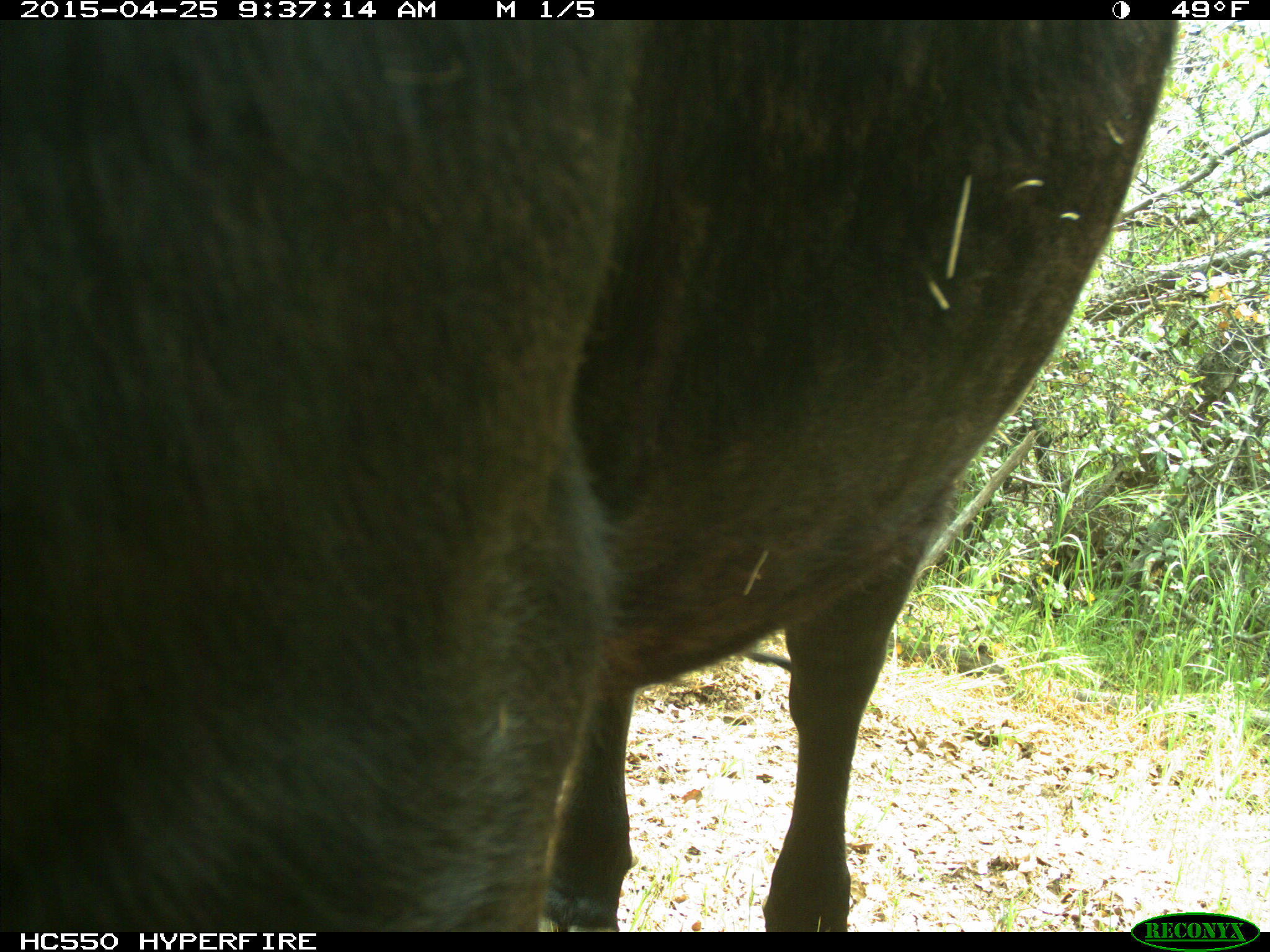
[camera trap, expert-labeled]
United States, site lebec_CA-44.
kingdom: Animalia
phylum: Chordata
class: Mammalia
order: Artiodactyla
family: Suidae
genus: Sus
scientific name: Sus scrofa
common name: wild boar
Sus scrofa (wild boar).